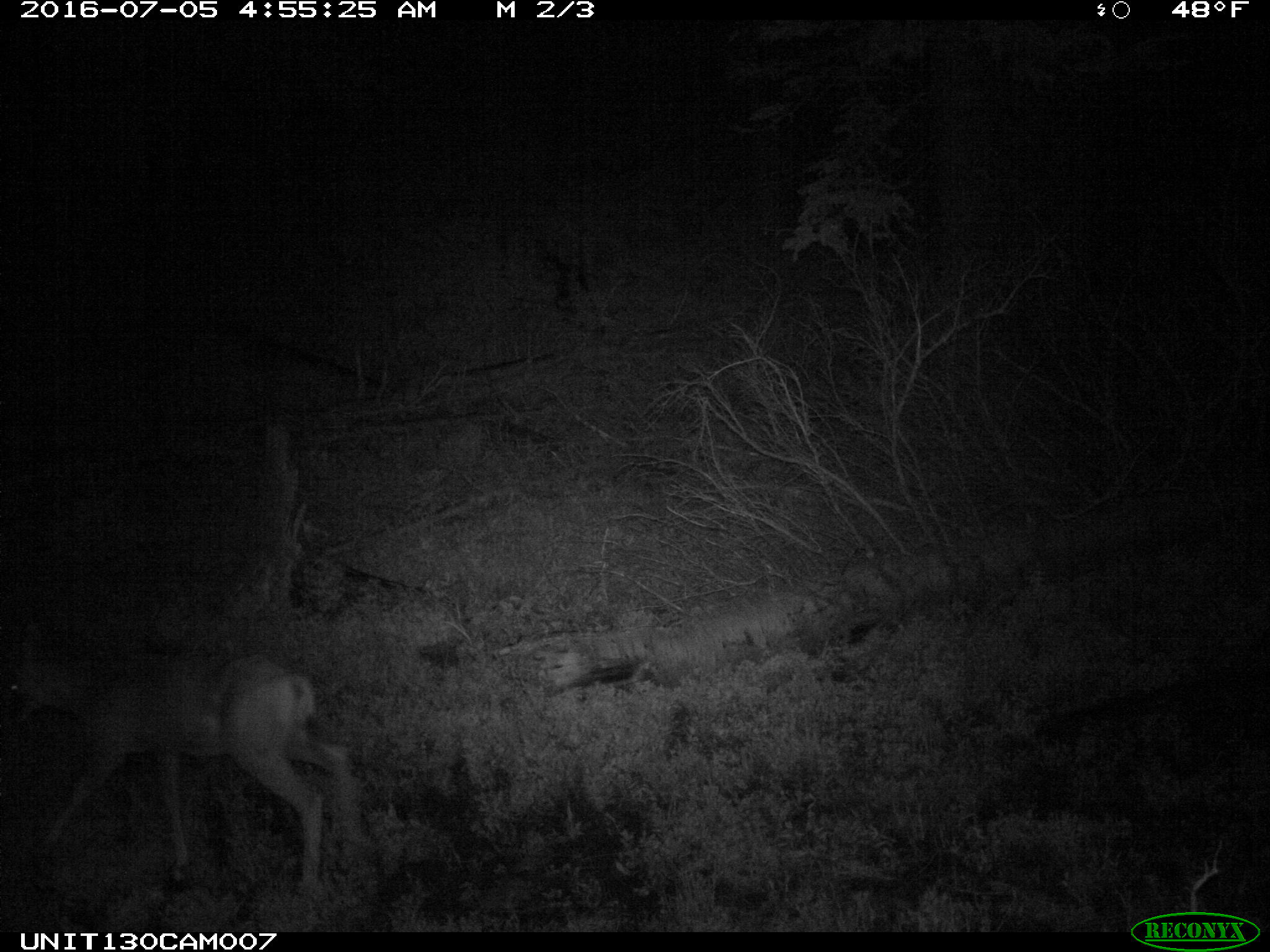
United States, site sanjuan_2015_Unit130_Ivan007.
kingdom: Animalia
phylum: Chordata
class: Mammalia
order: Artiodactyla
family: Cervidae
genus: Odocoileus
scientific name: Odocoileus hemionus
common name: mule deer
Odocoileus hemionus (mule deer).